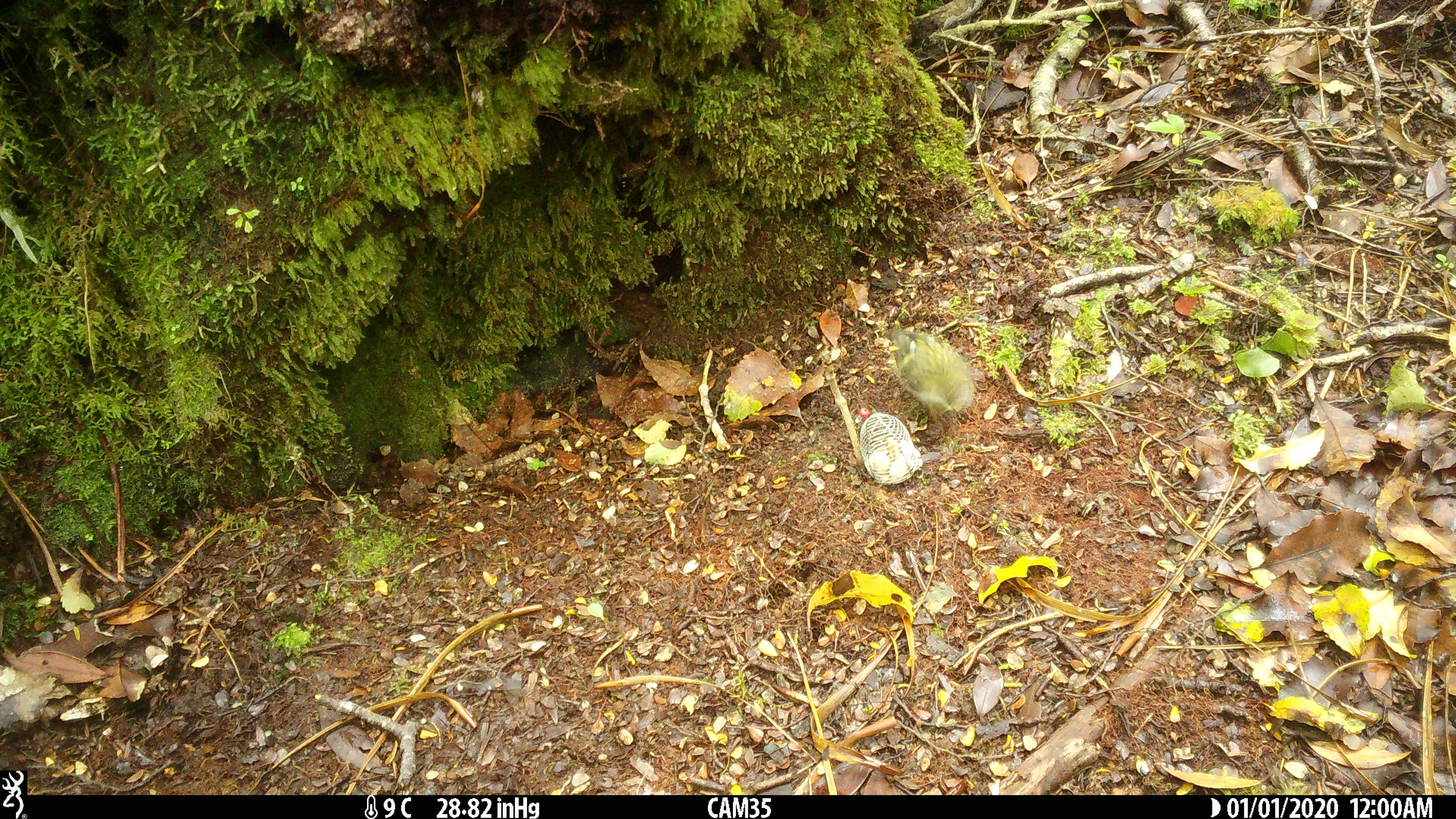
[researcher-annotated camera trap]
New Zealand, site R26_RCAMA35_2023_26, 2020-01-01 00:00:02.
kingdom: Animalia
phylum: Chordata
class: Aves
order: Passeriformes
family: Acanthisittidae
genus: Acanthisitta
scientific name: Acanthisitta chloris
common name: rifleman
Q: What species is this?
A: Rifleman (Acanthisitta chloris).